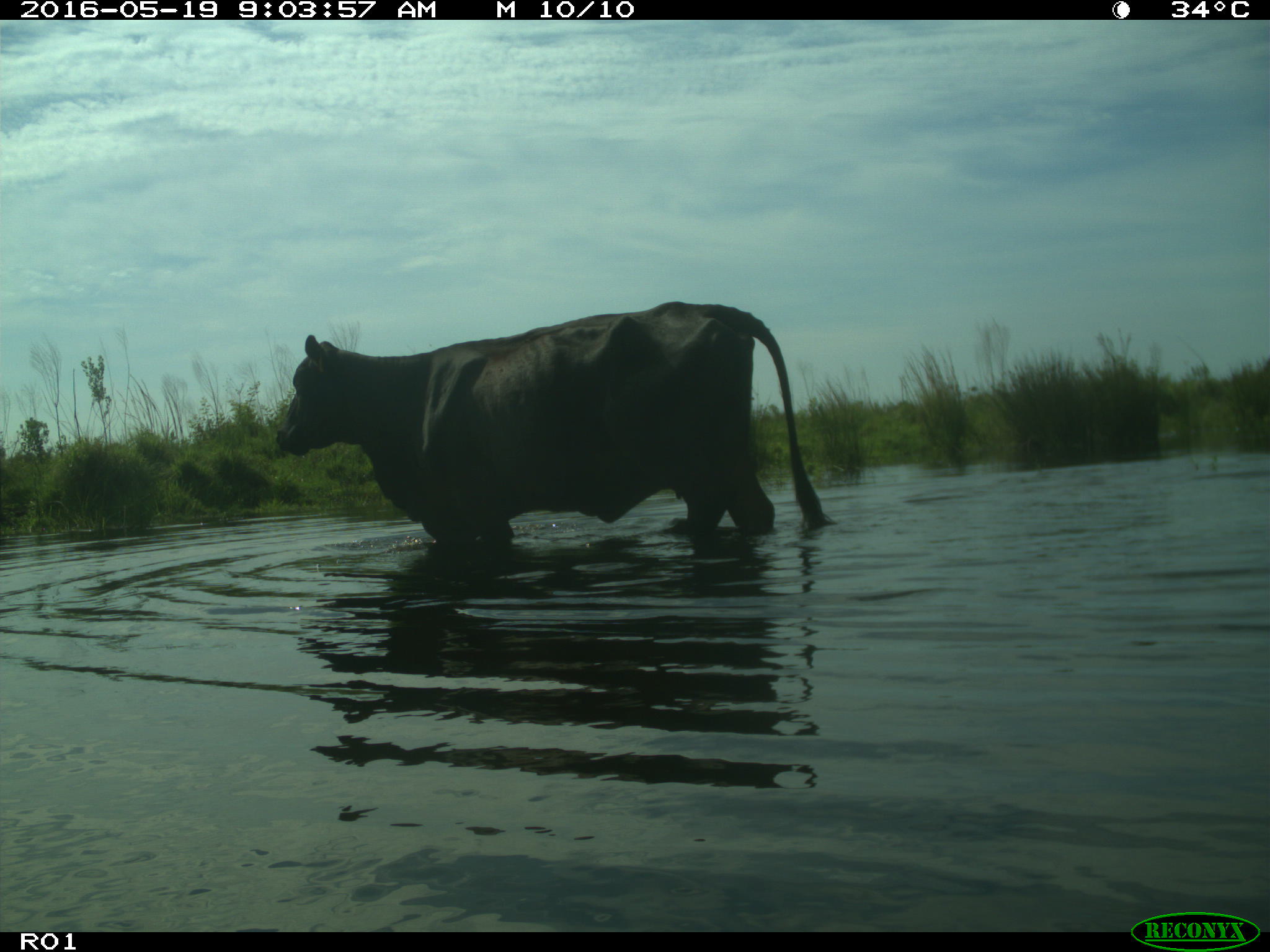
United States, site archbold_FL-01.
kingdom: Animalia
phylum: Chordata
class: Mammalia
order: Artiodactyla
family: Bovidae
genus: Bos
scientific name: Bos taurus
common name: domestic cow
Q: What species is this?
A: Bos taurus (domestic cow).